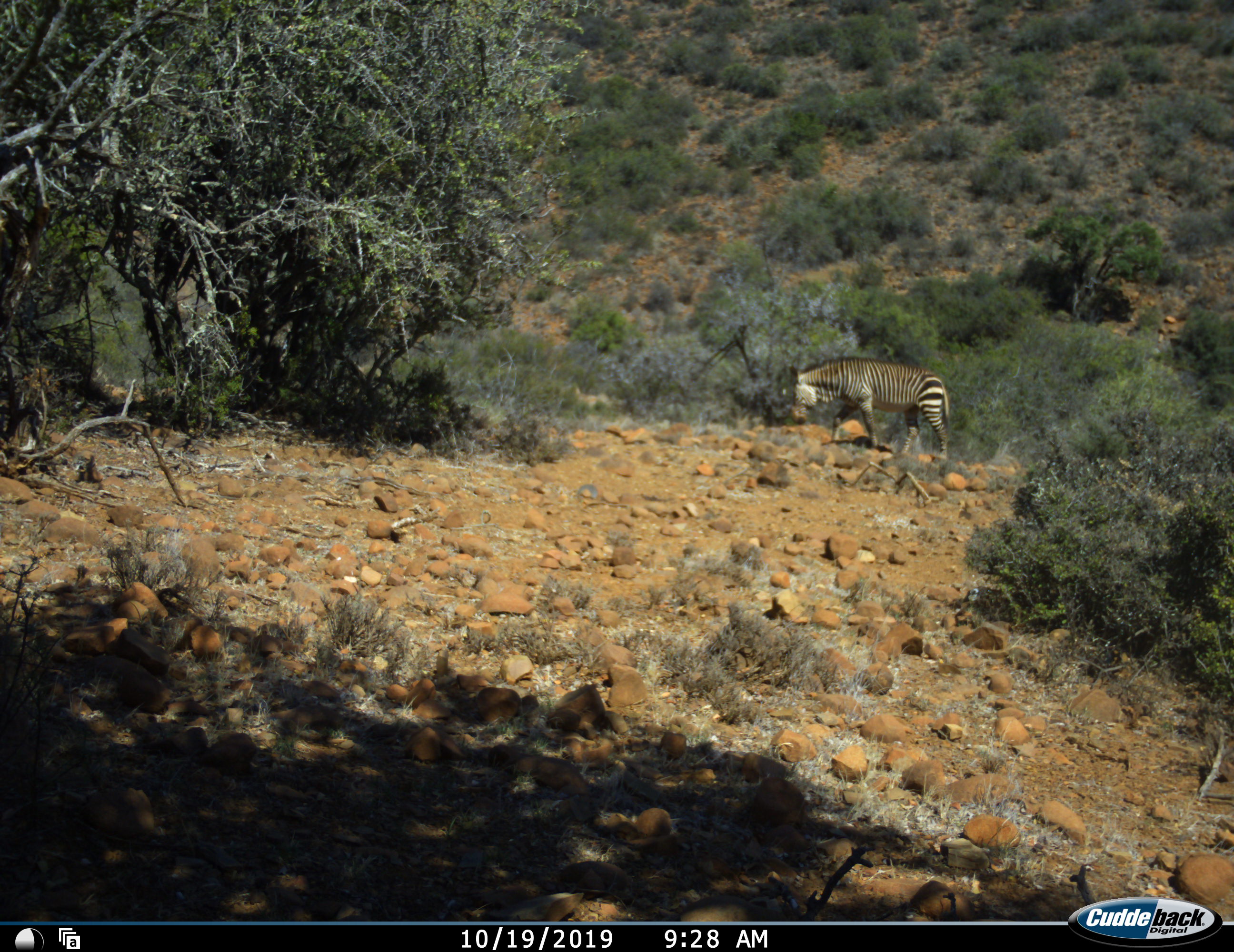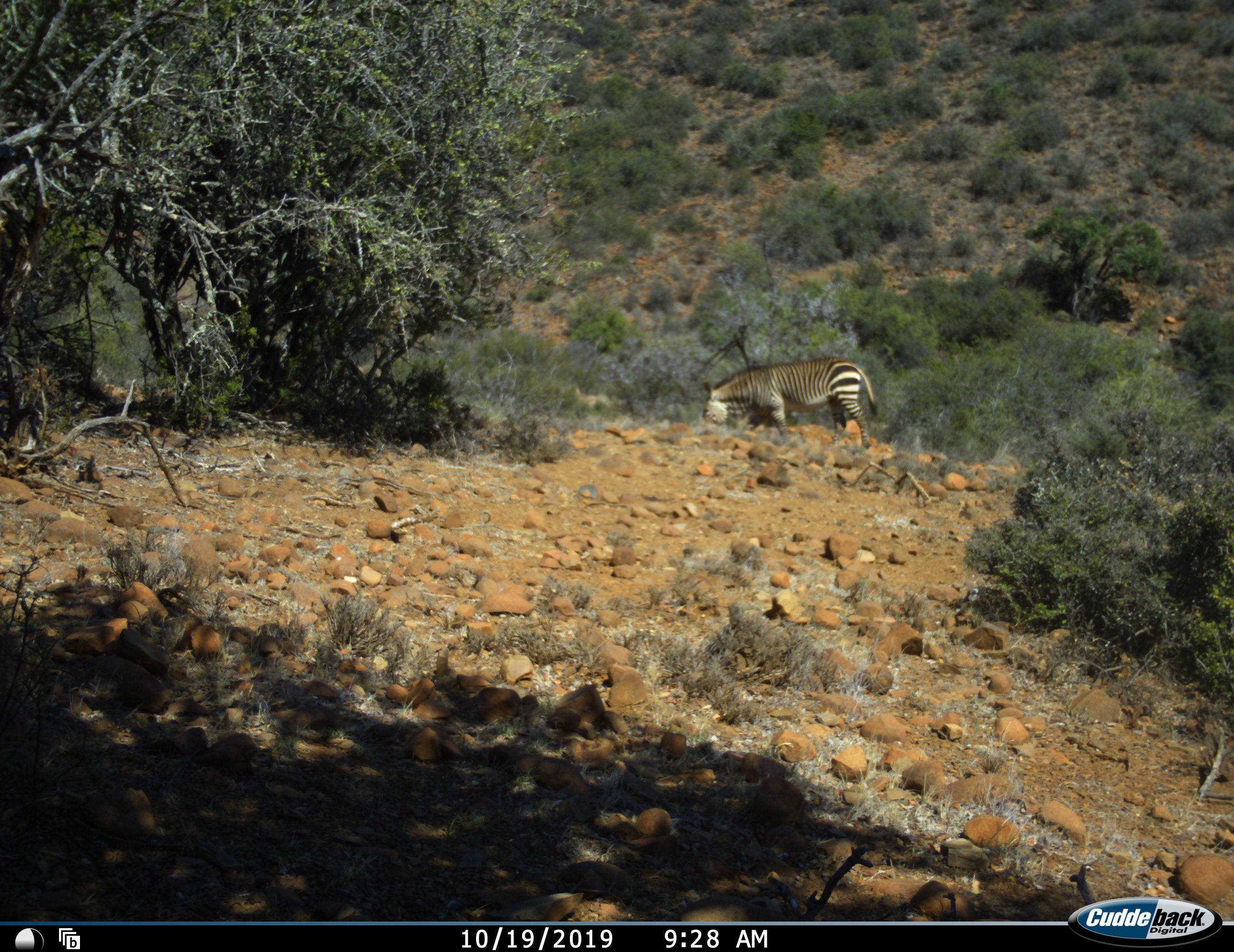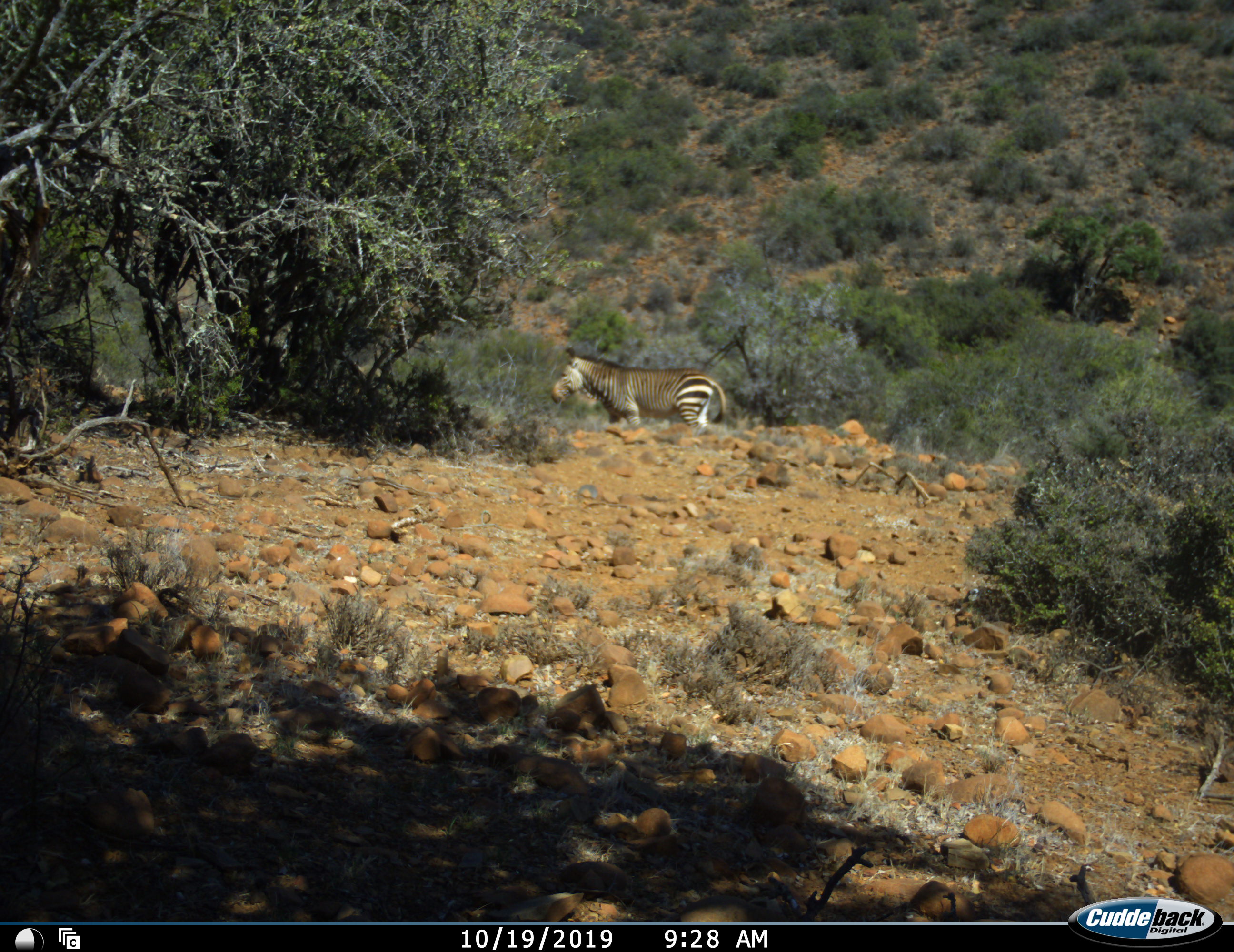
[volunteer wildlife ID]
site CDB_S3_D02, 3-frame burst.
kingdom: Animalia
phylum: Chordata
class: Mammalia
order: Perissodactyla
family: Equidae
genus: Equus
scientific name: Equus zebra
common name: mountain zebra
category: zebramountain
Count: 1.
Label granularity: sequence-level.